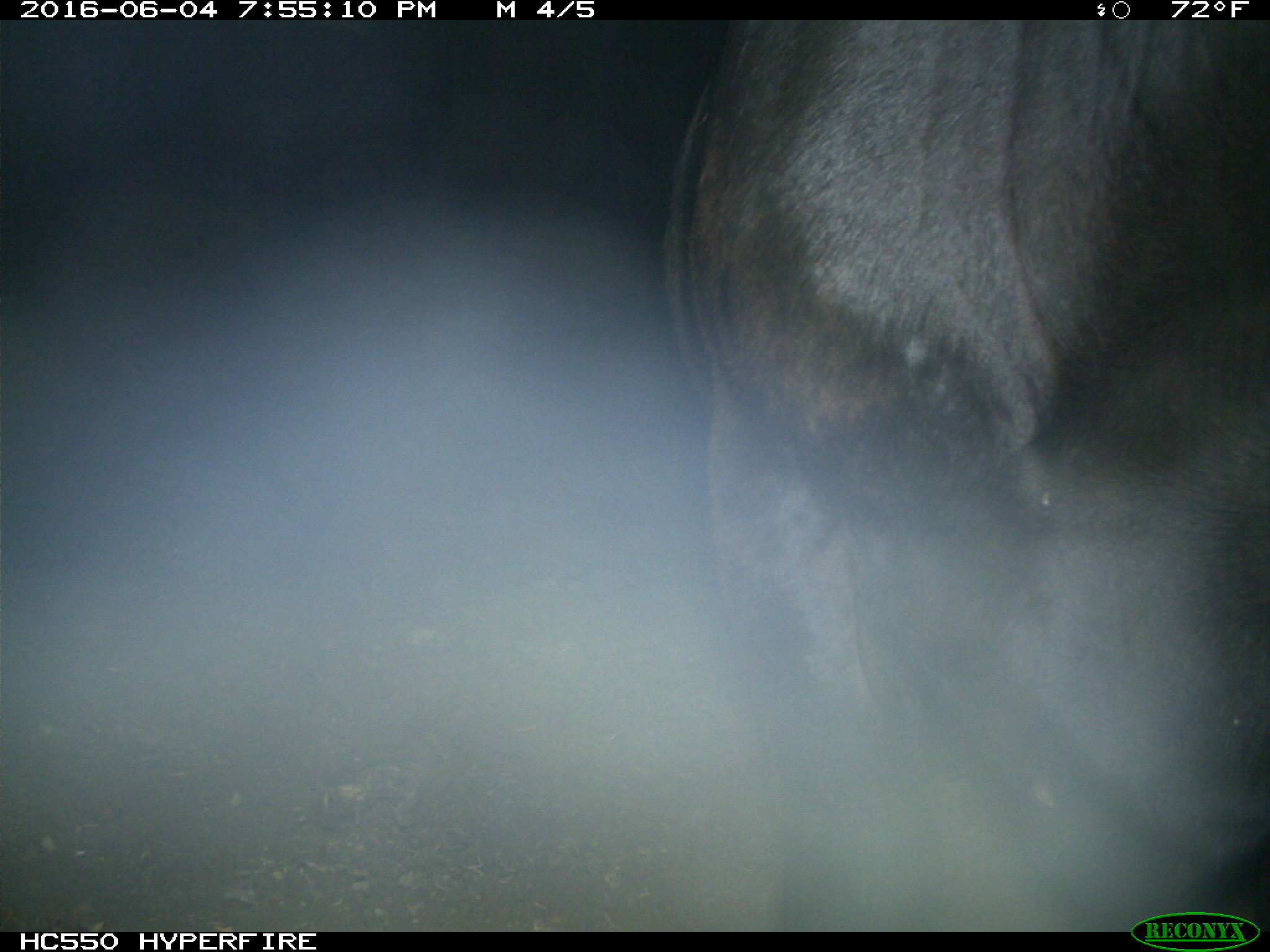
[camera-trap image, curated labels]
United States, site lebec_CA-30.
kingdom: Animalia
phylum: Chordata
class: Mammalia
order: Artiodactyla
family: Bovidae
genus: Bos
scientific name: Bos taurus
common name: domestic cow